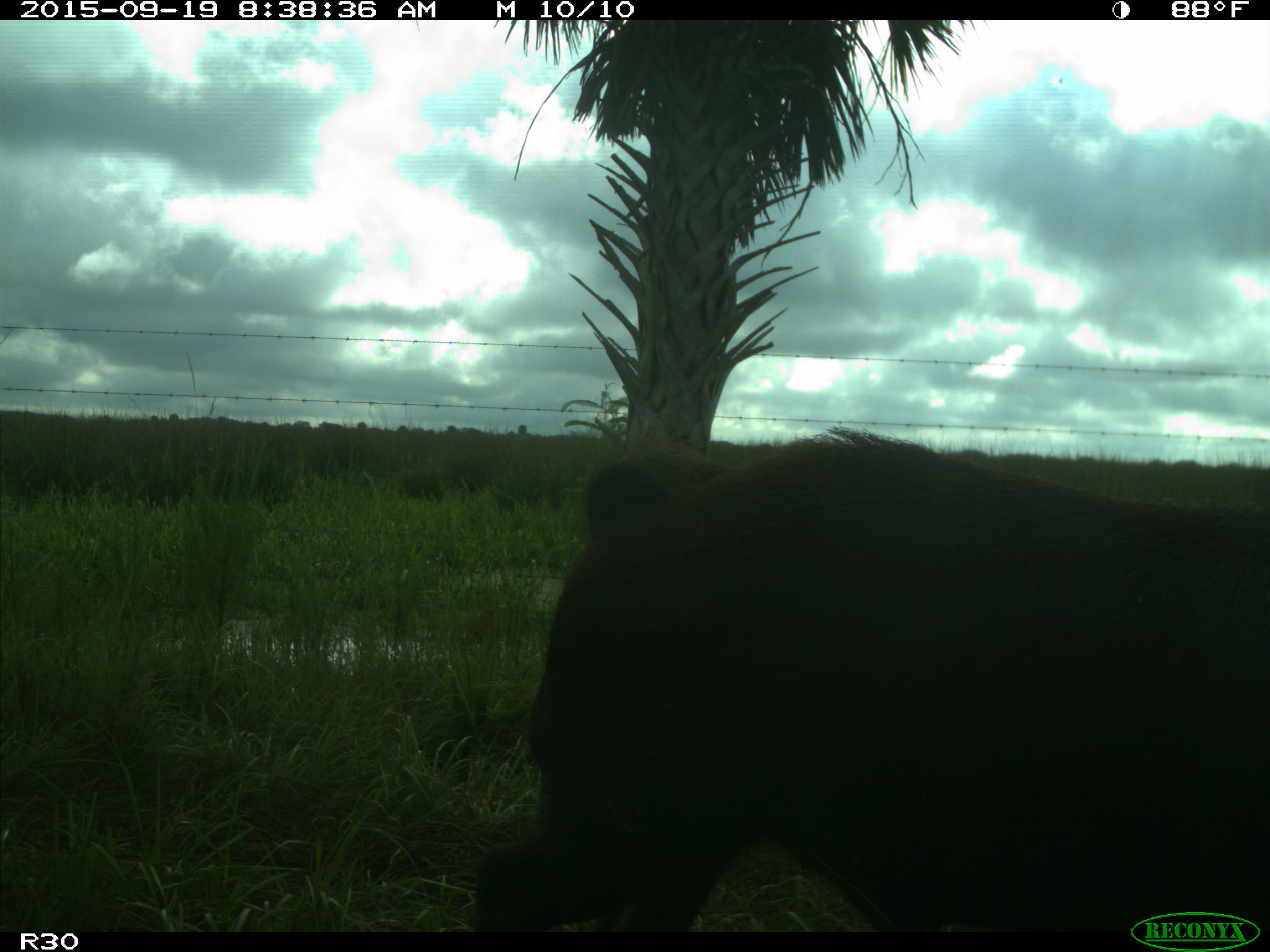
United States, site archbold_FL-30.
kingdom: Animalia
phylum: Chordata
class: Mammalia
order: Artiodactyla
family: Suidae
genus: Sus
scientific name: Sus scrofa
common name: wild boar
Sus scrofa (wild boar).